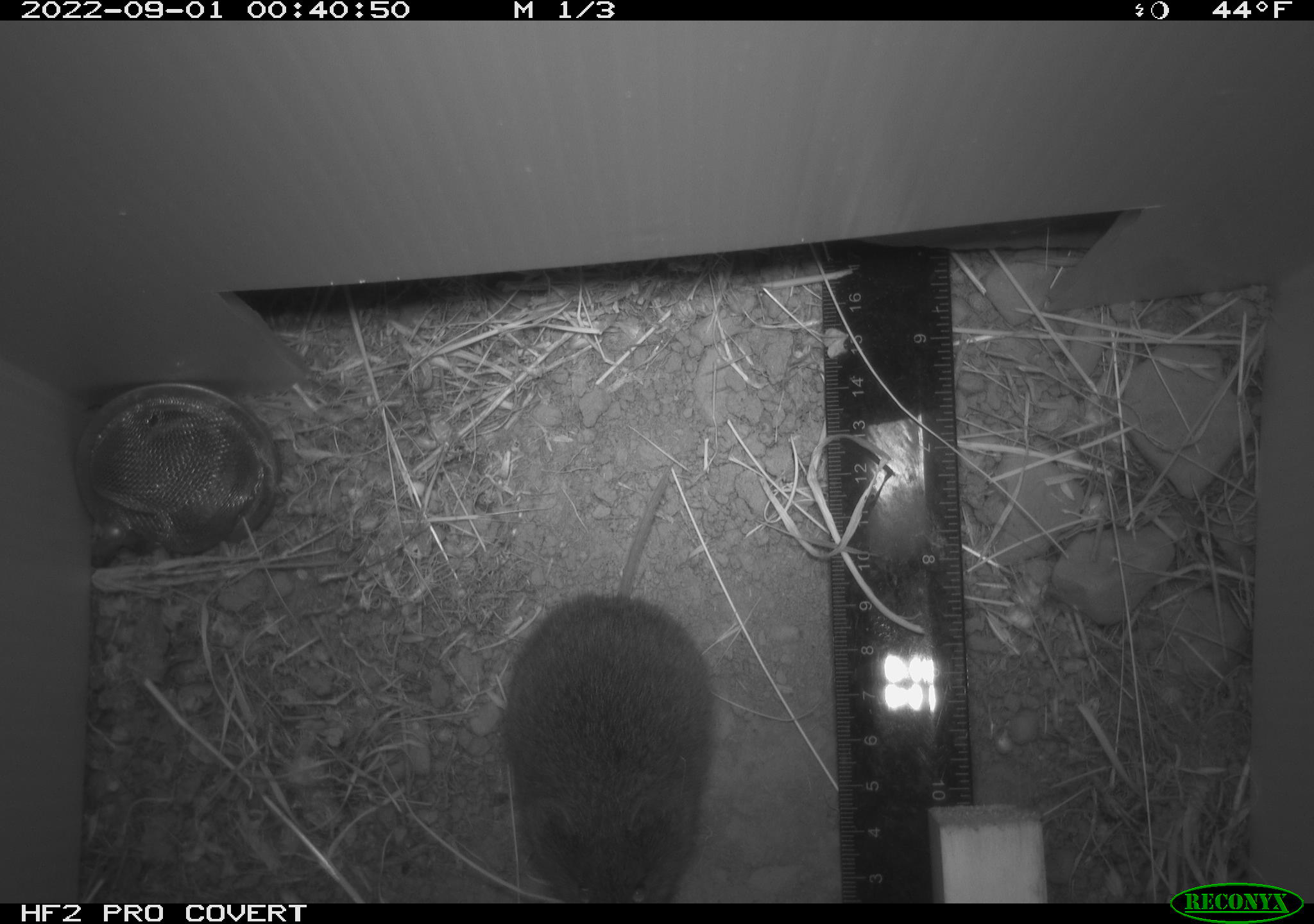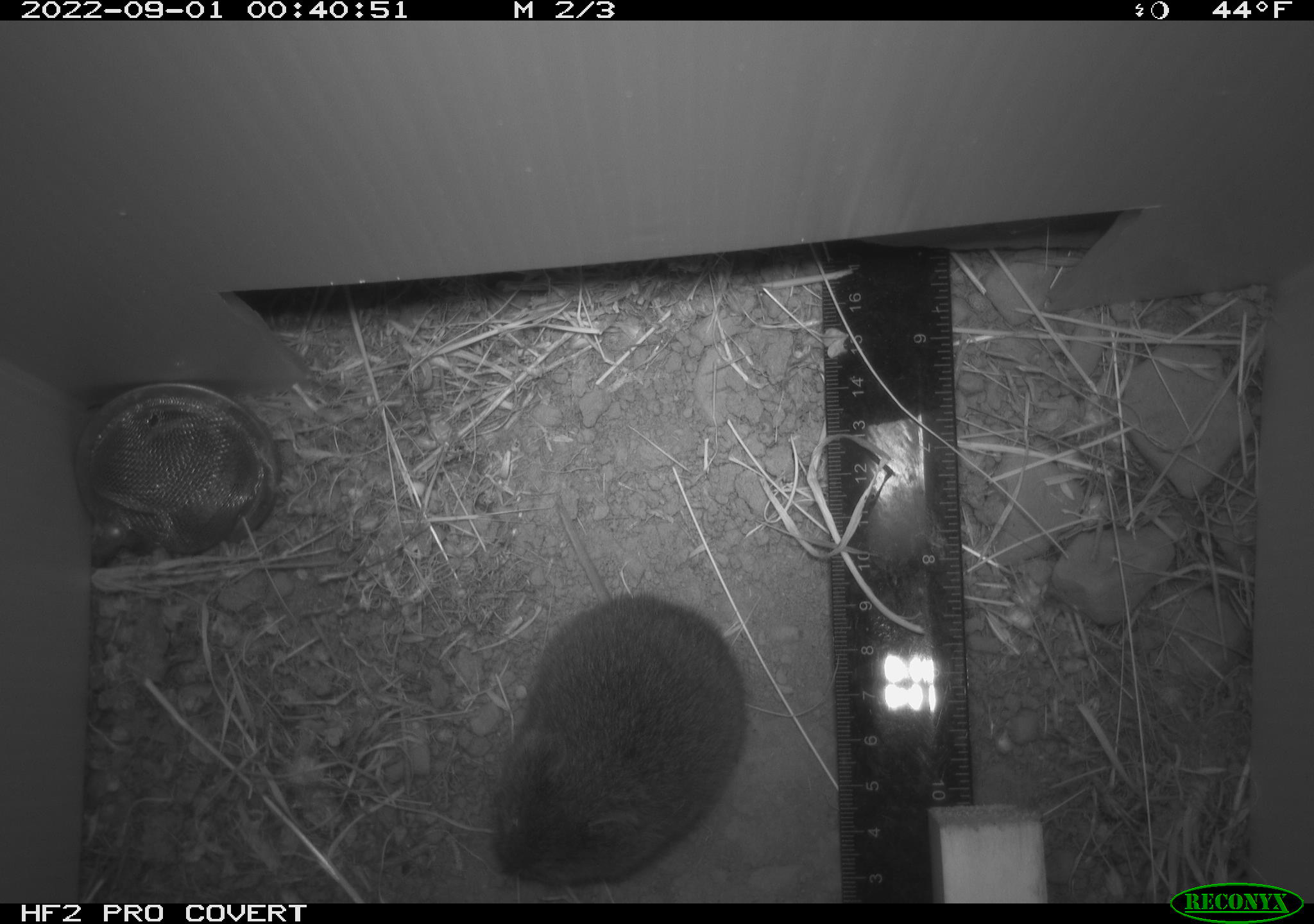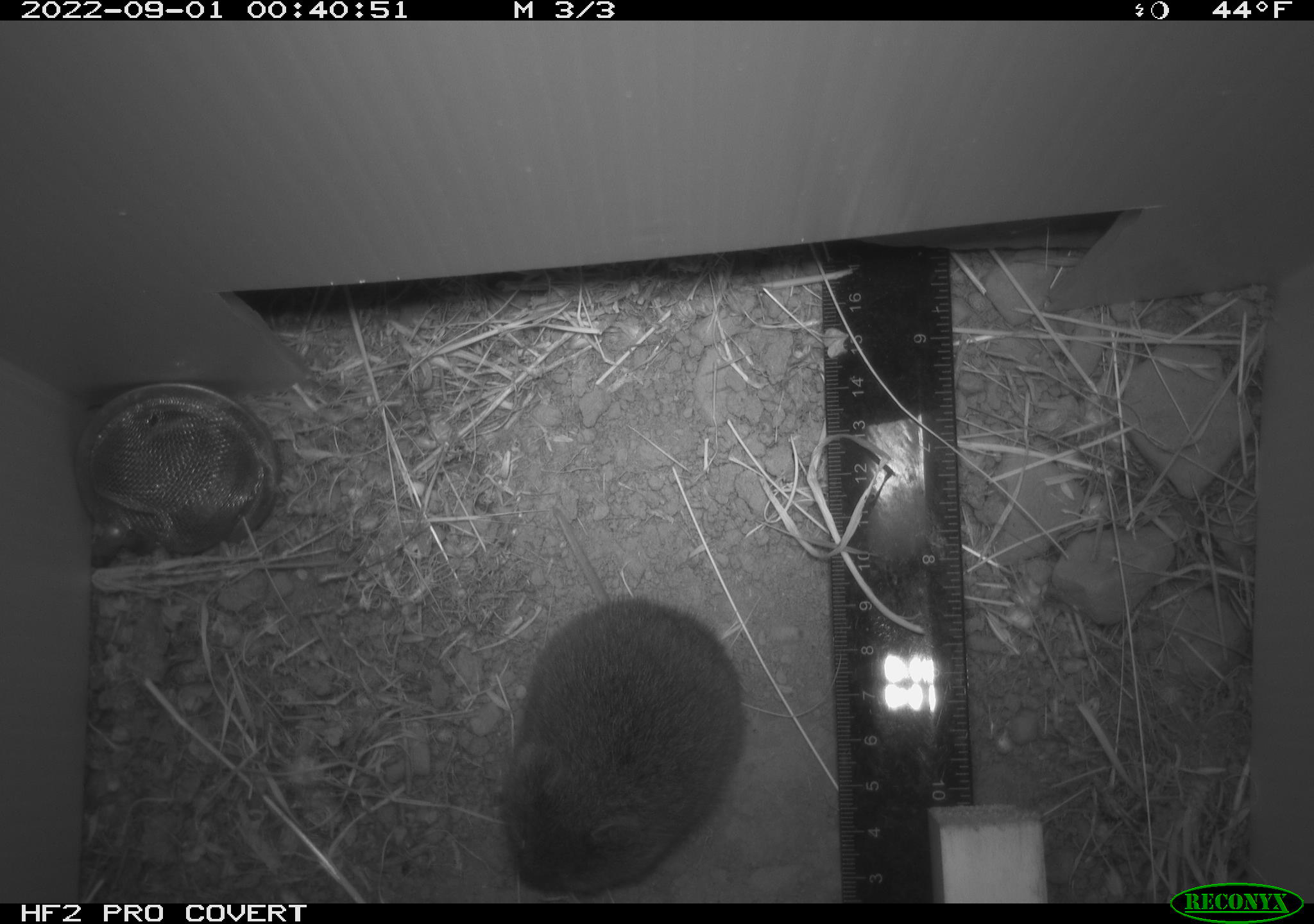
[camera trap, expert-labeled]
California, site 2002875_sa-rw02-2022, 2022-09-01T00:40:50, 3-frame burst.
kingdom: Animalia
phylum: Chordata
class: Mammalia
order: Rodentia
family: Cricetidae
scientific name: Arvicolinae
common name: voles, lemmings, and muskrats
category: arvicolinae subfamily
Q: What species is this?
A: Arvicolinae subfamily (voles, lemmings, and muskrats) (Arvicolinae).